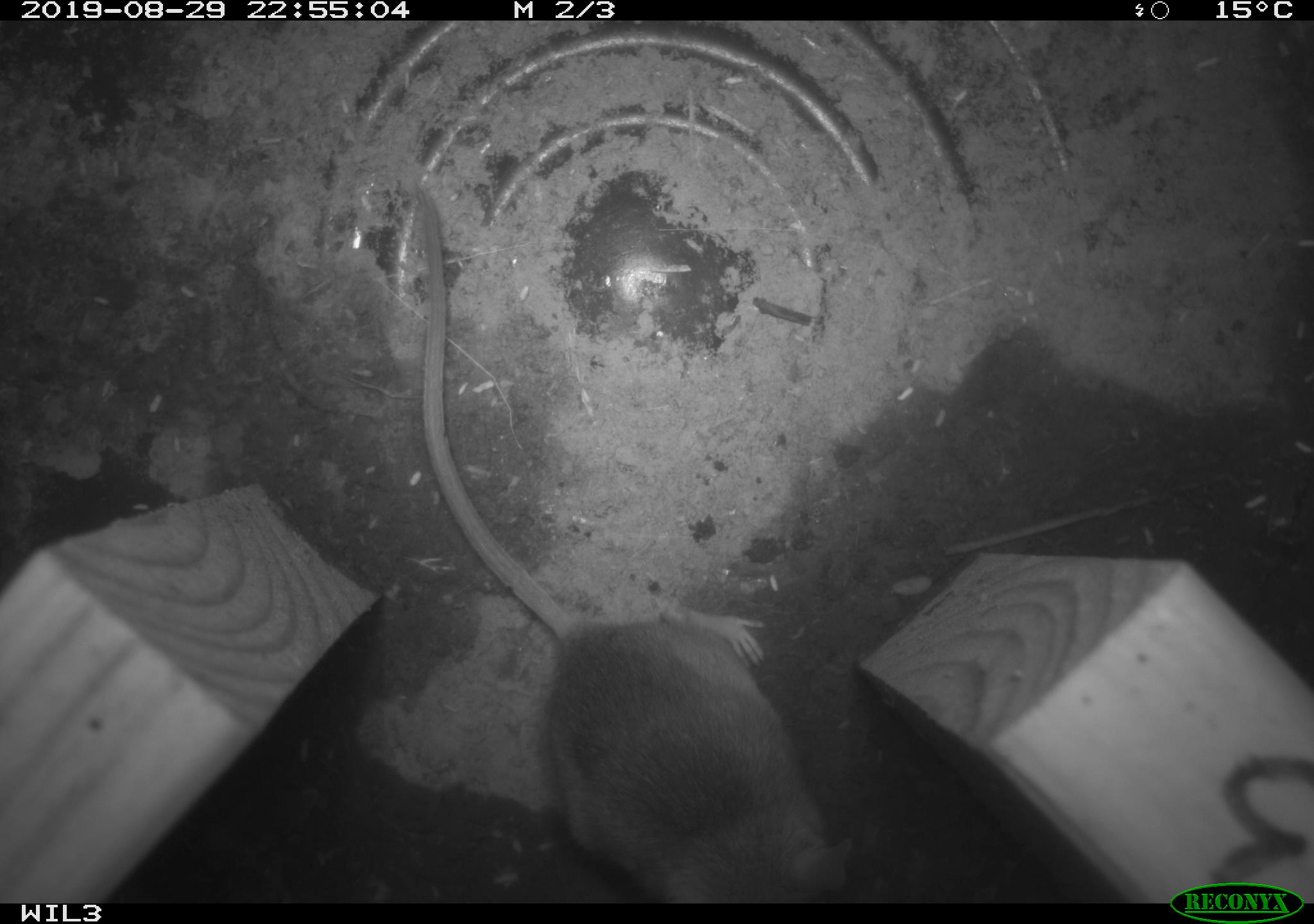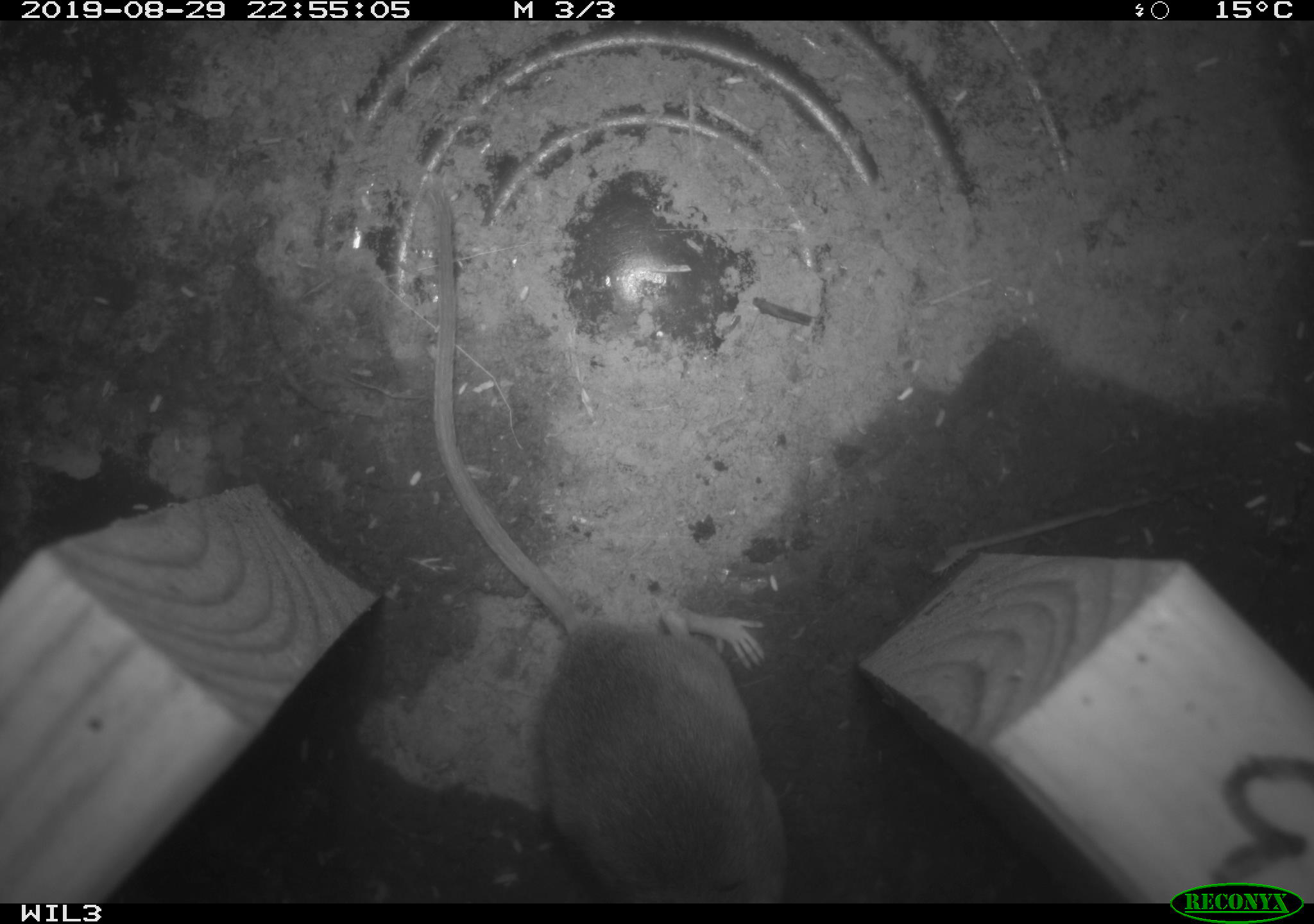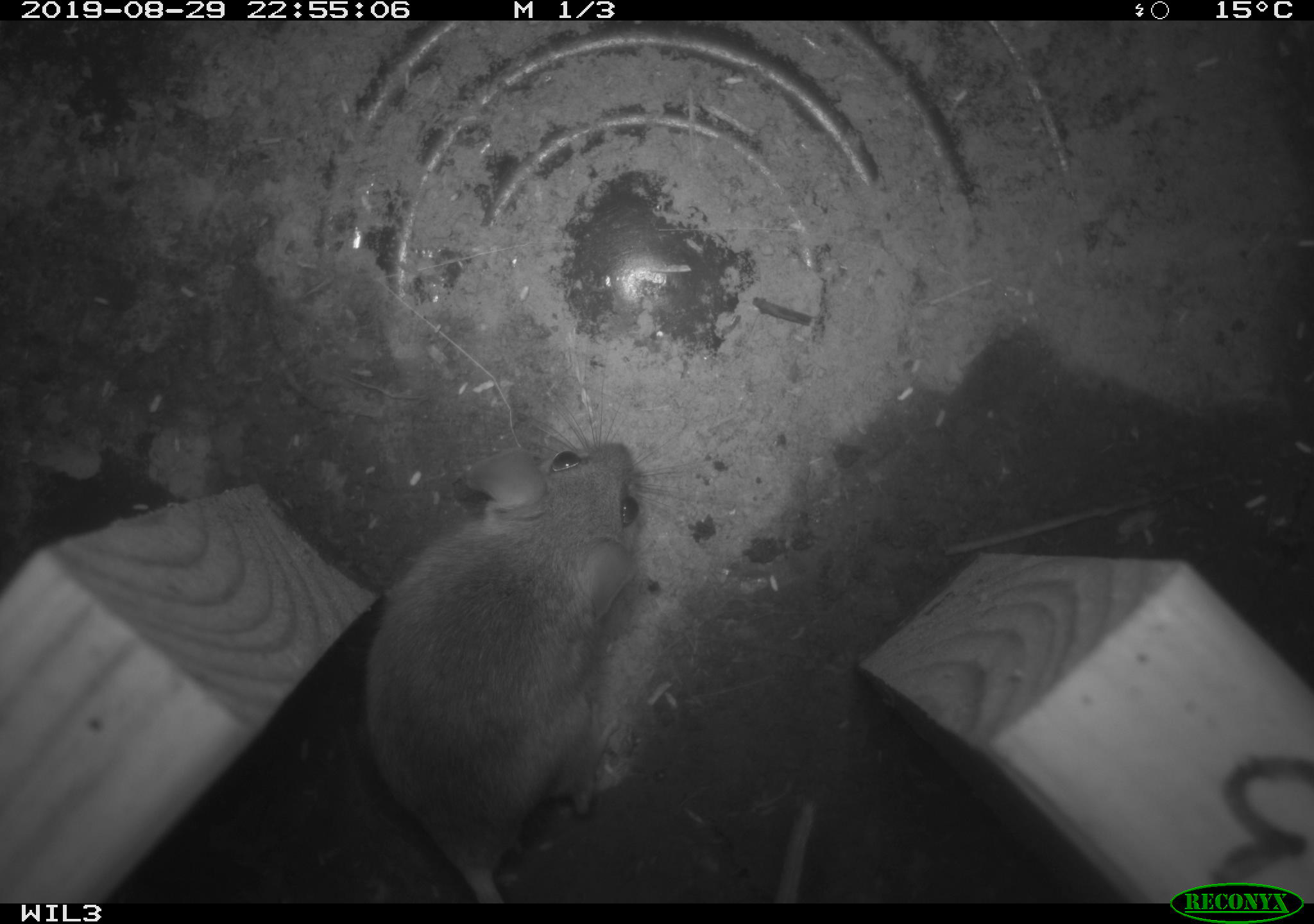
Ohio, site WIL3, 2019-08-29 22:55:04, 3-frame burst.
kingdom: Animalia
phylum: Chordata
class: Mammalia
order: Rodentia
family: Cricetidae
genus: Peromyscus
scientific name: Peromyscus leucopus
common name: white-footed mouse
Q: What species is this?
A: White-footed mouse (Peromyscus leucopus).